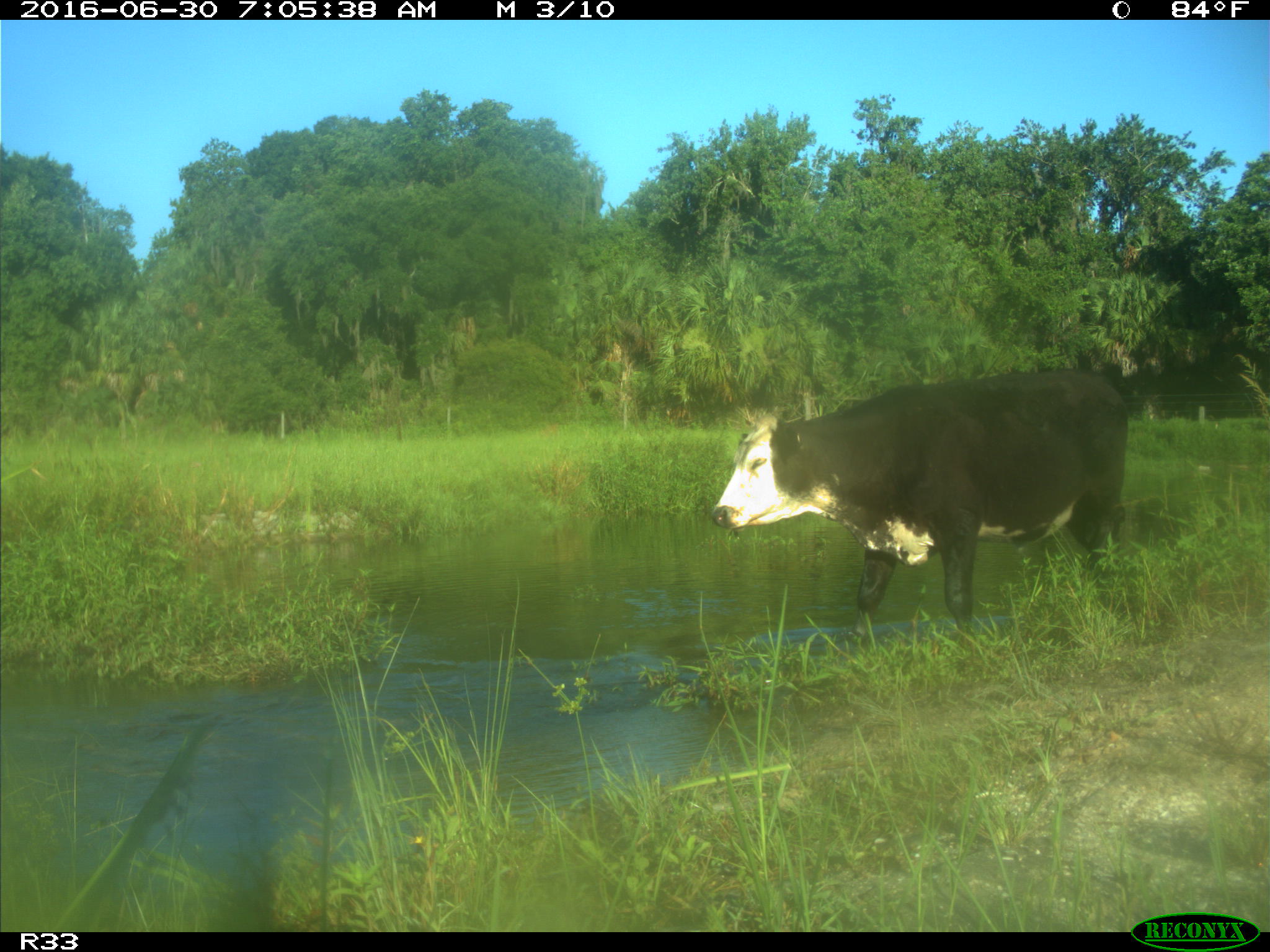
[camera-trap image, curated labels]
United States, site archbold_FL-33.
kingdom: Animalia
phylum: Chordata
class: Mammalia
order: Artiodactyla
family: Bovidae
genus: Bos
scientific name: Bos taurus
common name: domestic cow